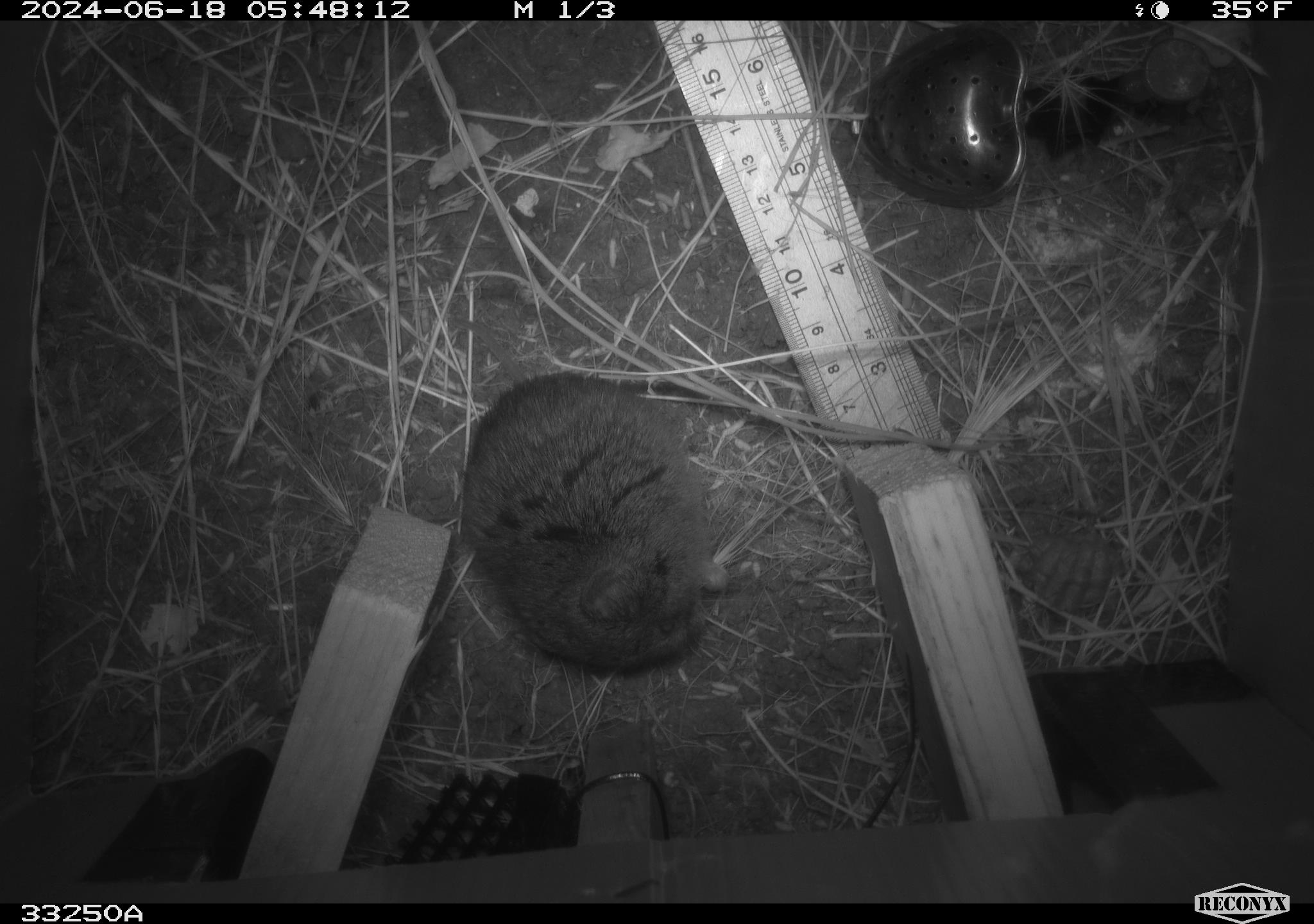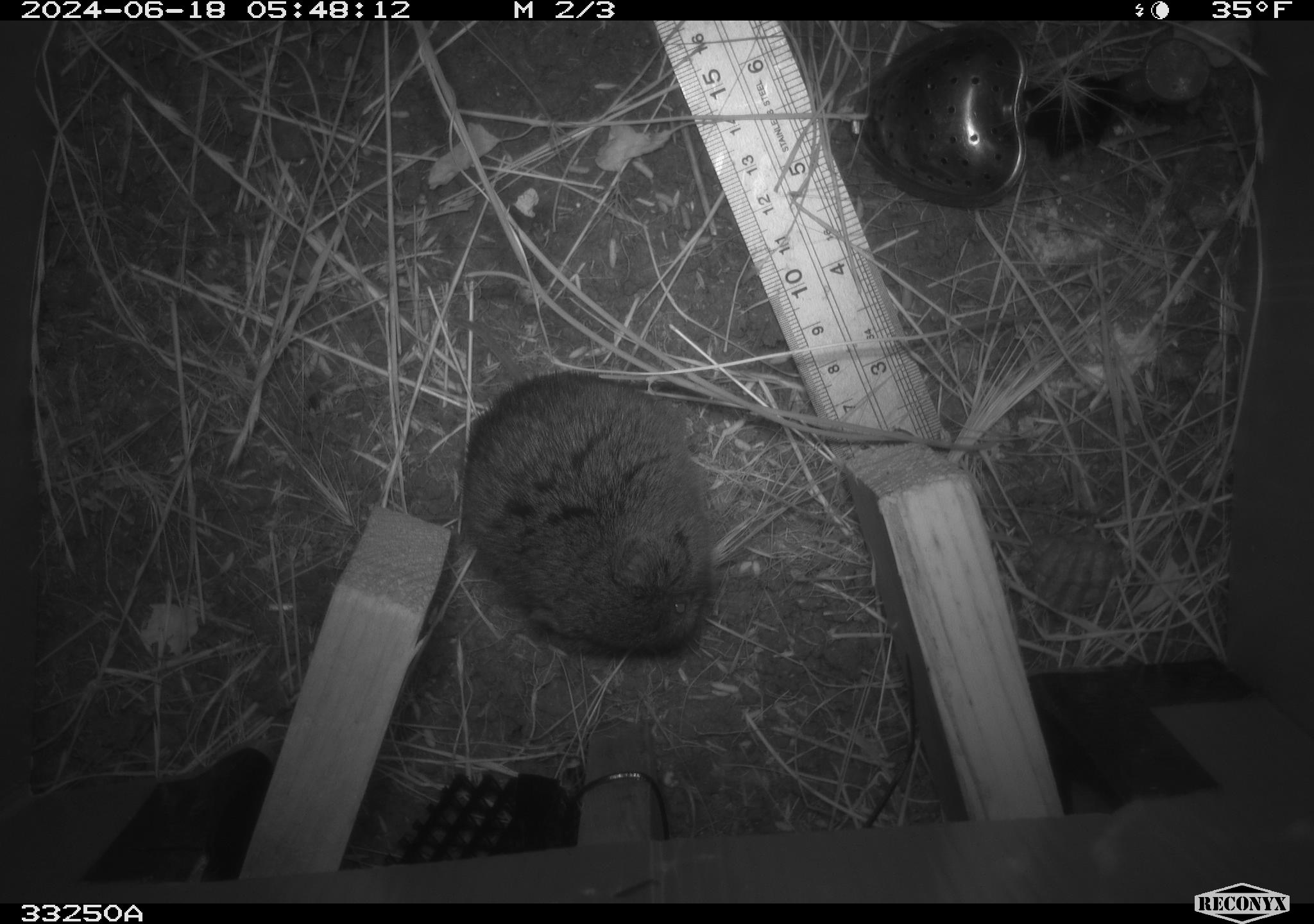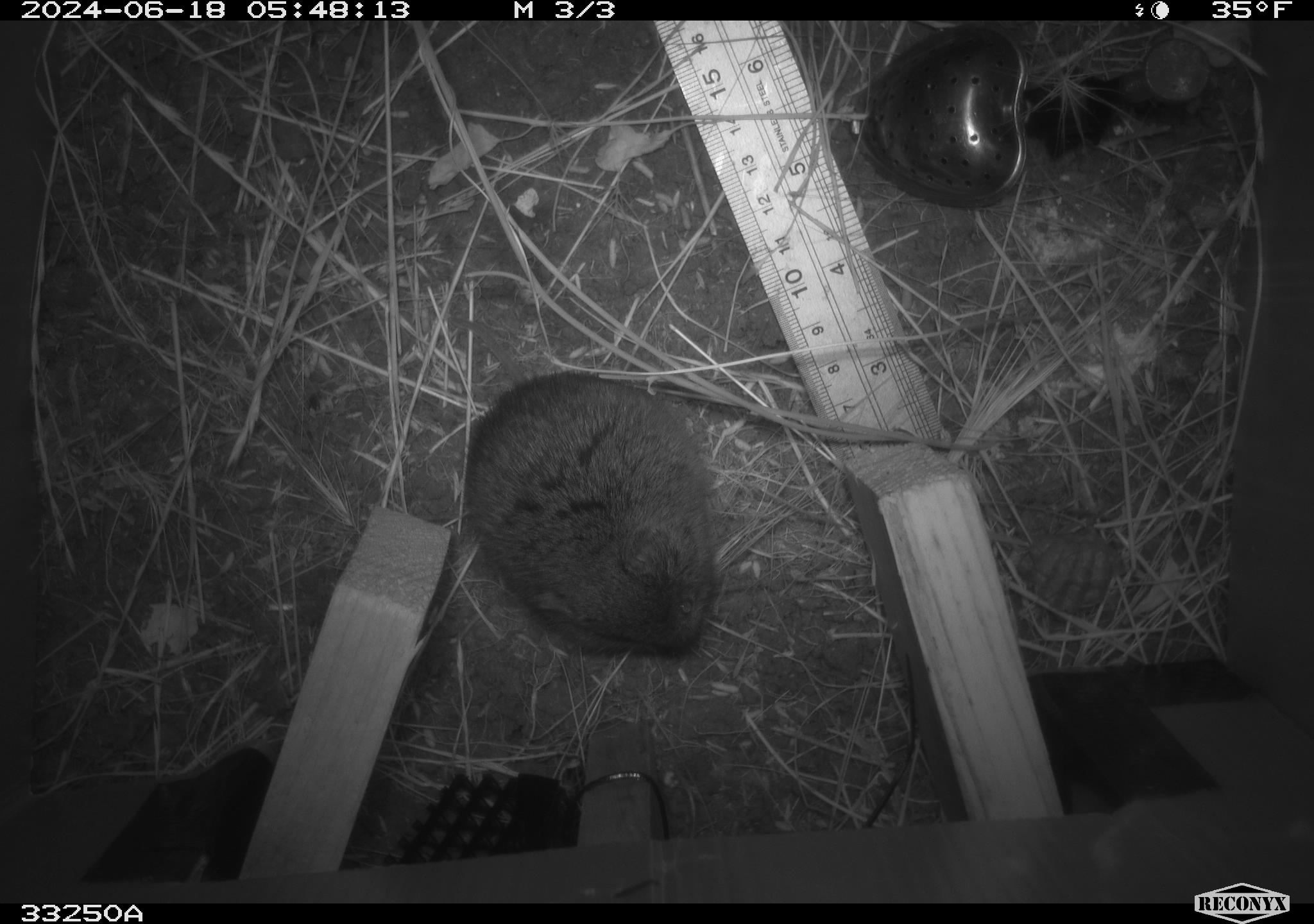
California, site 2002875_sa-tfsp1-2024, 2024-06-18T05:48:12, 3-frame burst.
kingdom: Animalia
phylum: Chordata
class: Mammalia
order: Rodentia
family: Cricetidae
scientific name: Arvicolinae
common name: voles, lemmings, and muskrats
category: arvicolinae subfamily